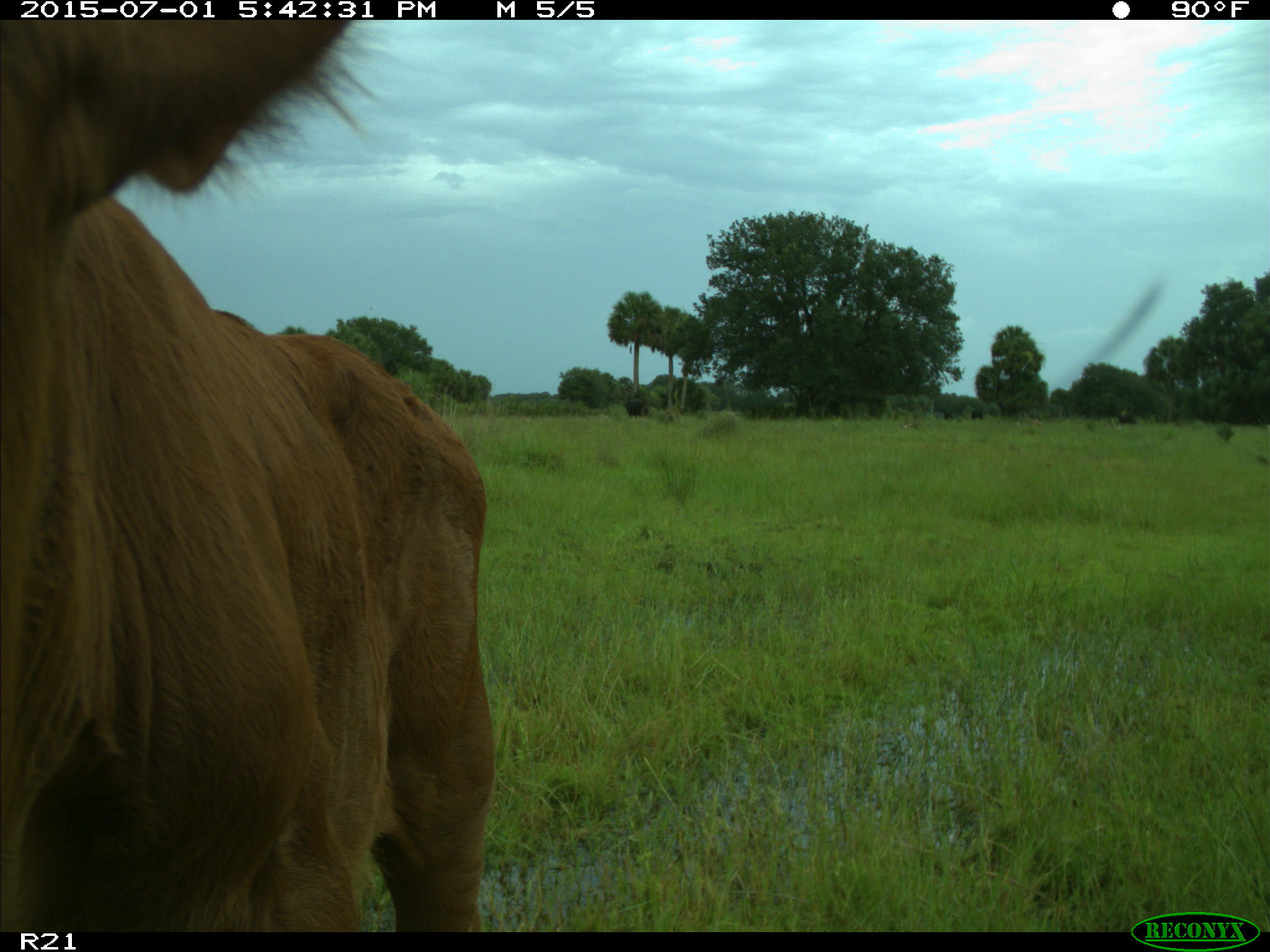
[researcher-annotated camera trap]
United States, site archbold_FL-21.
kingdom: Animalia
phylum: Chordata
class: Mammalia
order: Artiodactyla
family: Bovidae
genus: Bos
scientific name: Bos taurus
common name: domestic cow